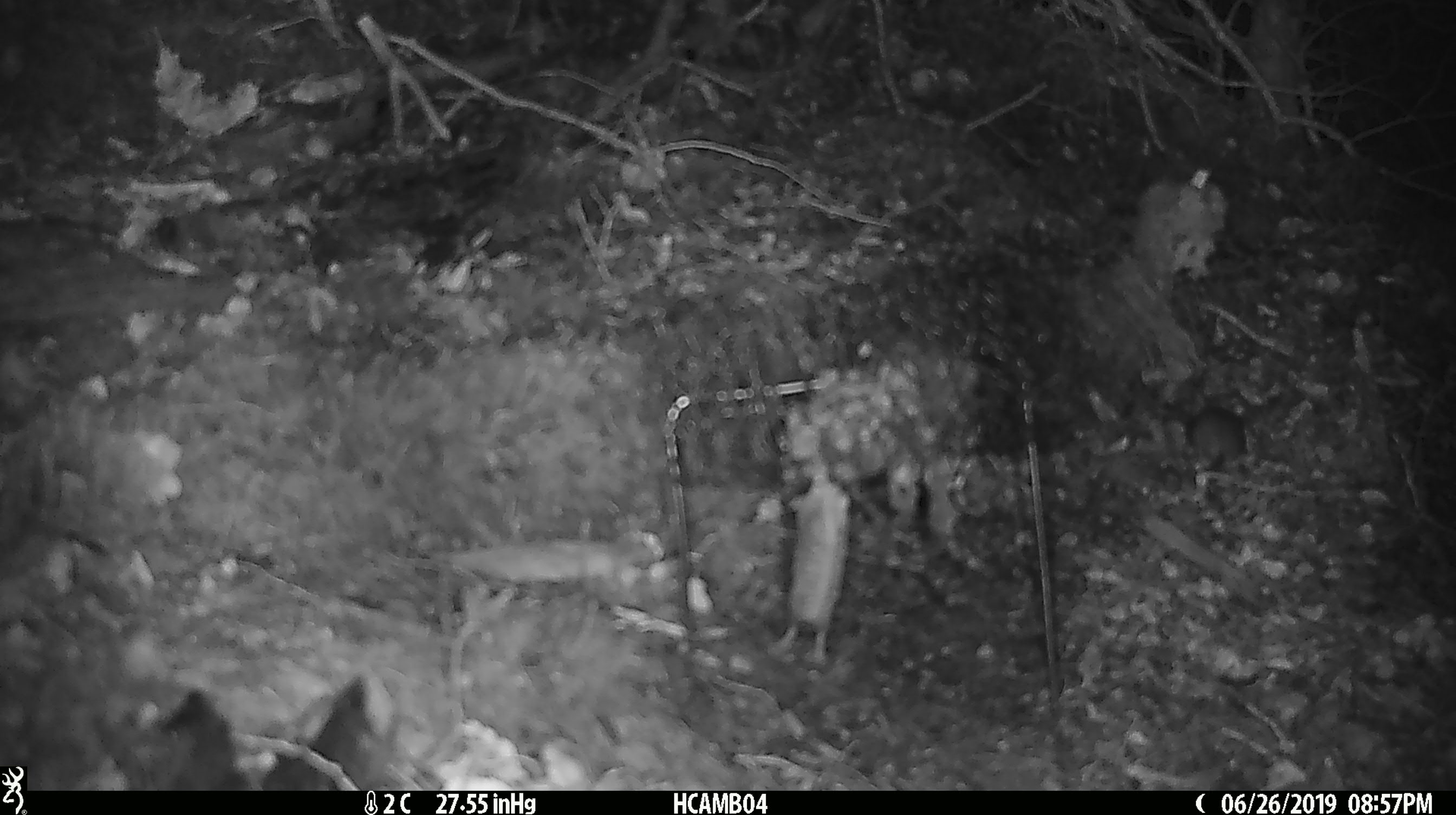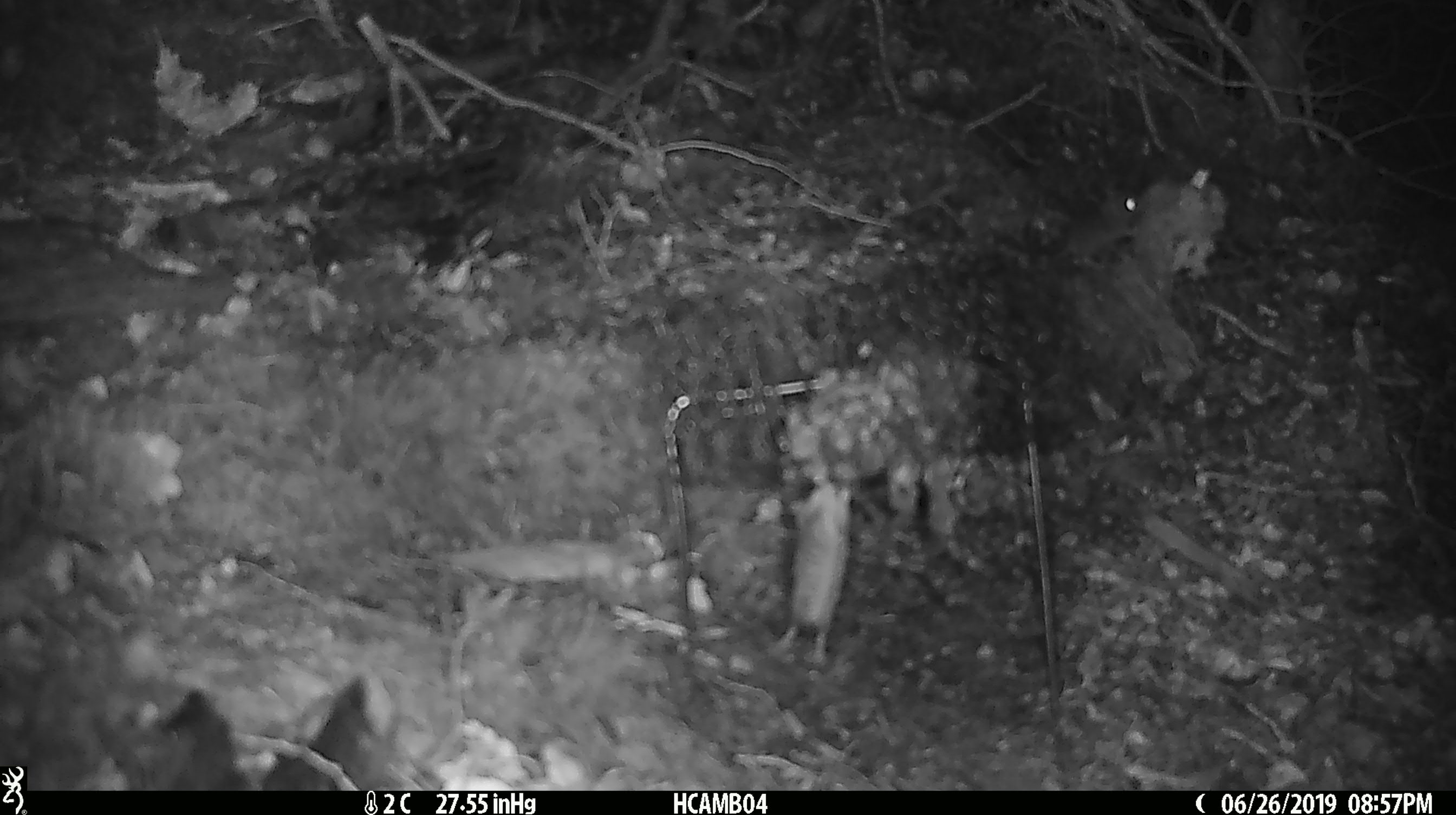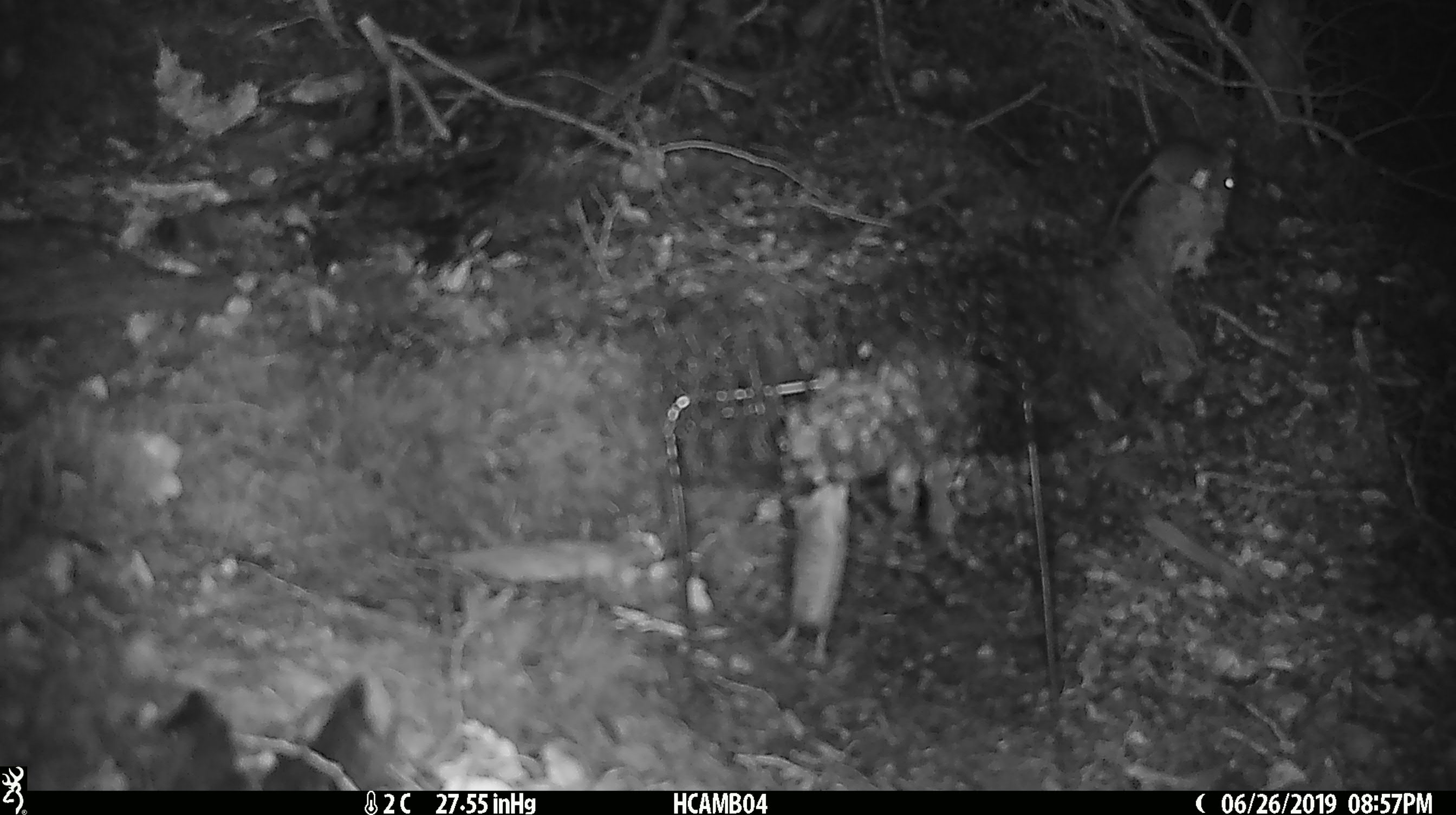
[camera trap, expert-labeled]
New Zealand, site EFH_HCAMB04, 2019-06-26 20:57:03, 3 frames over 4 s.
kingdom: Animalia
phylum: Chordata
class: Mammalia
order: Rodentia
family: Muridae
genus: Mus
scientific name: Mus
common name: mouse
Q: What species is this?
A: Mouse (Mus).